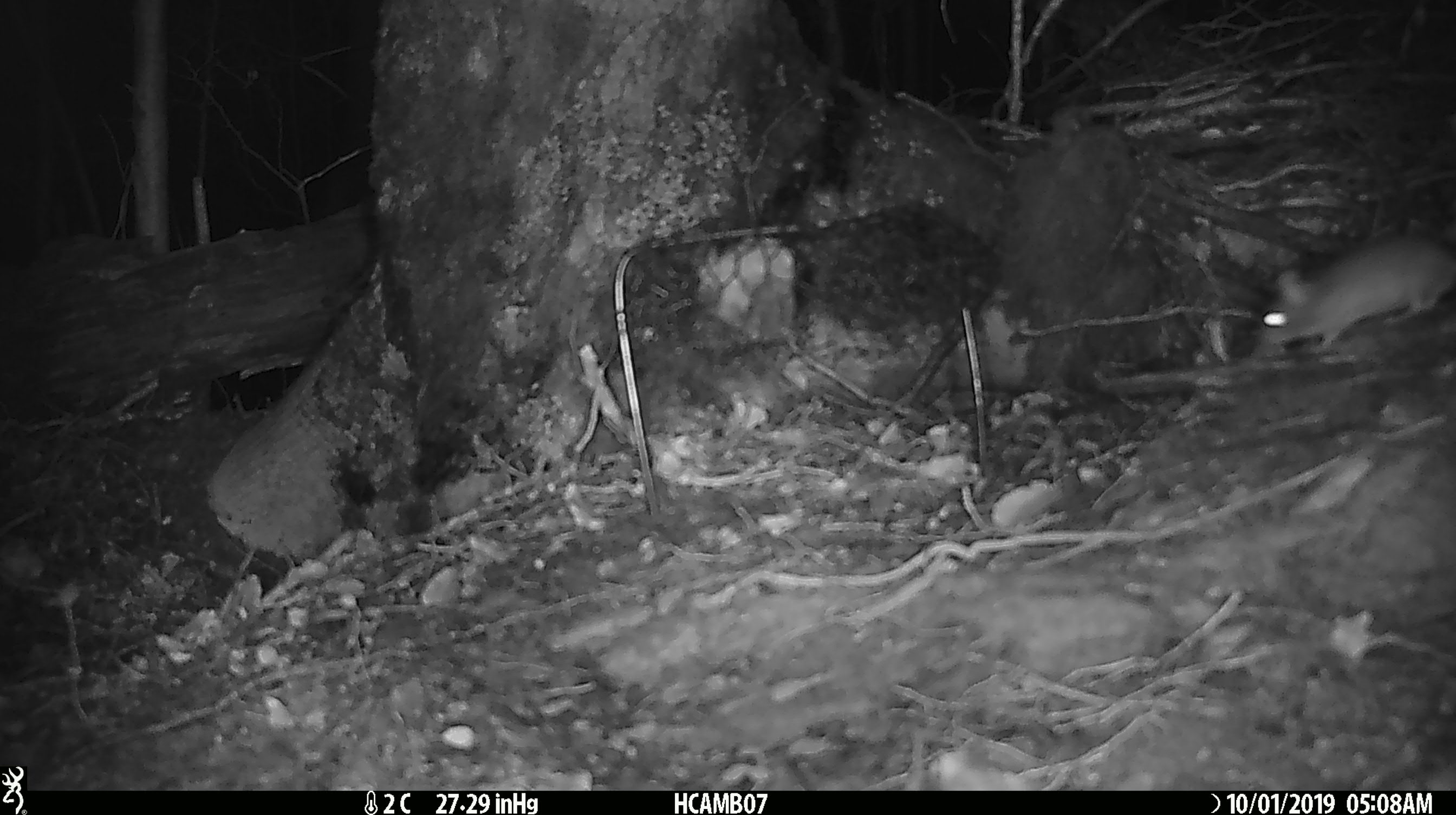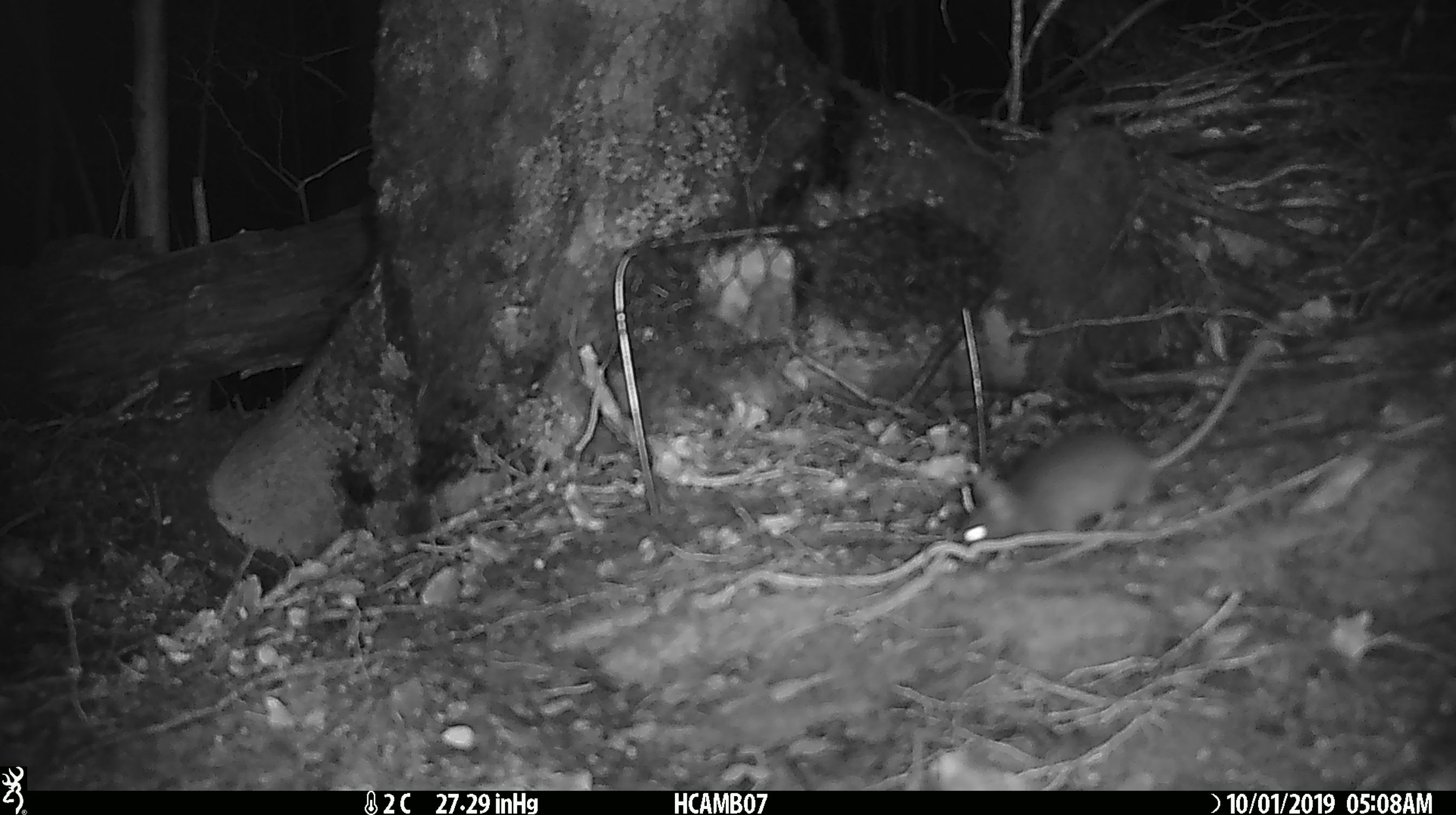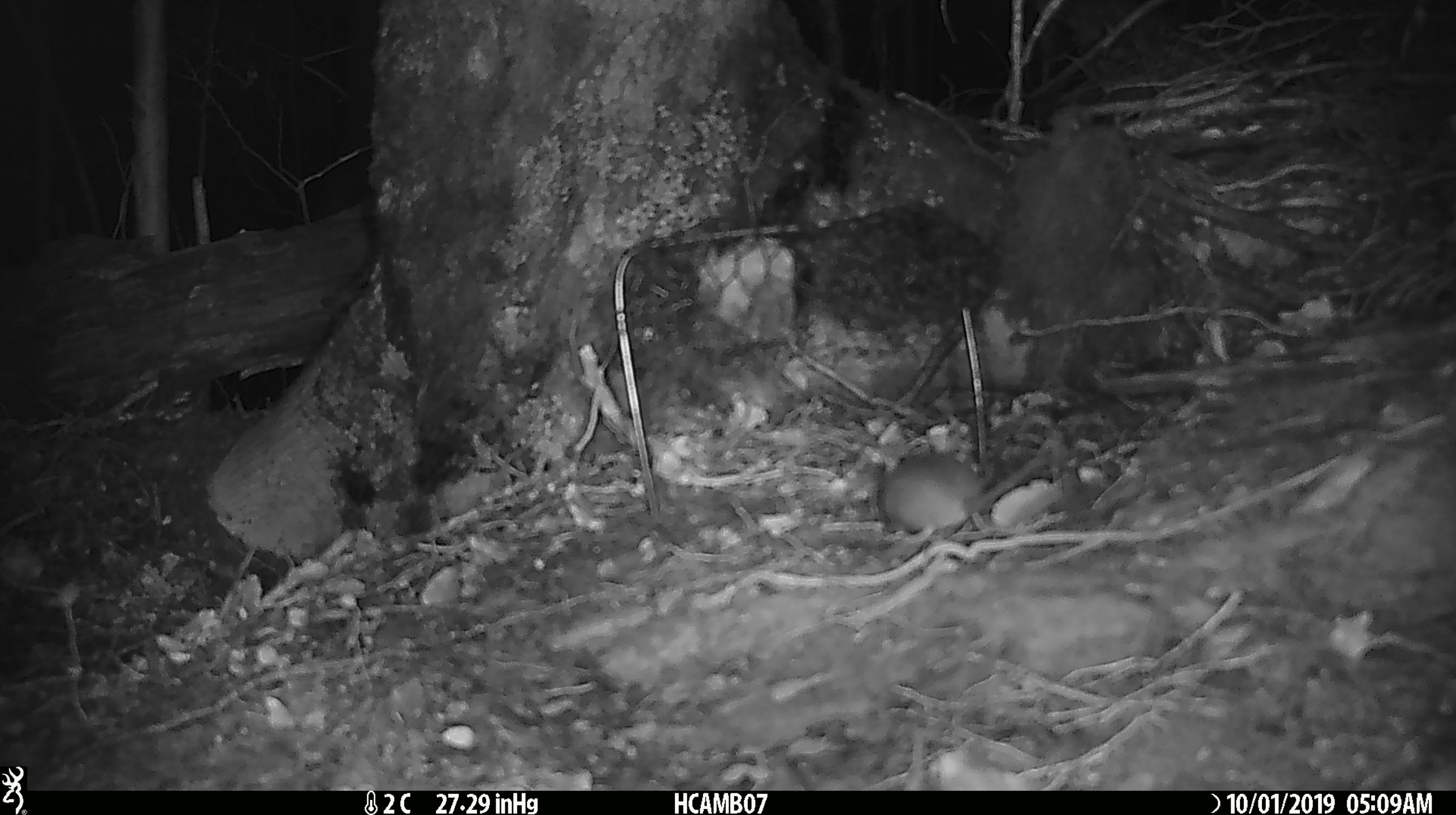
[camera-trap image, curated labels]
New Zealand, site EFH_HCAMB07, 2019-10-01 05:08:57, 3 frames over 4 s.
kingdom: Animalia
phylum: Chordata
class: Mammalia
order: Rodentia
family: Muridae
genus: Mus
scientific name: Mus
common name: mouse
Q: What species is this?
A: Mouse (Mus).